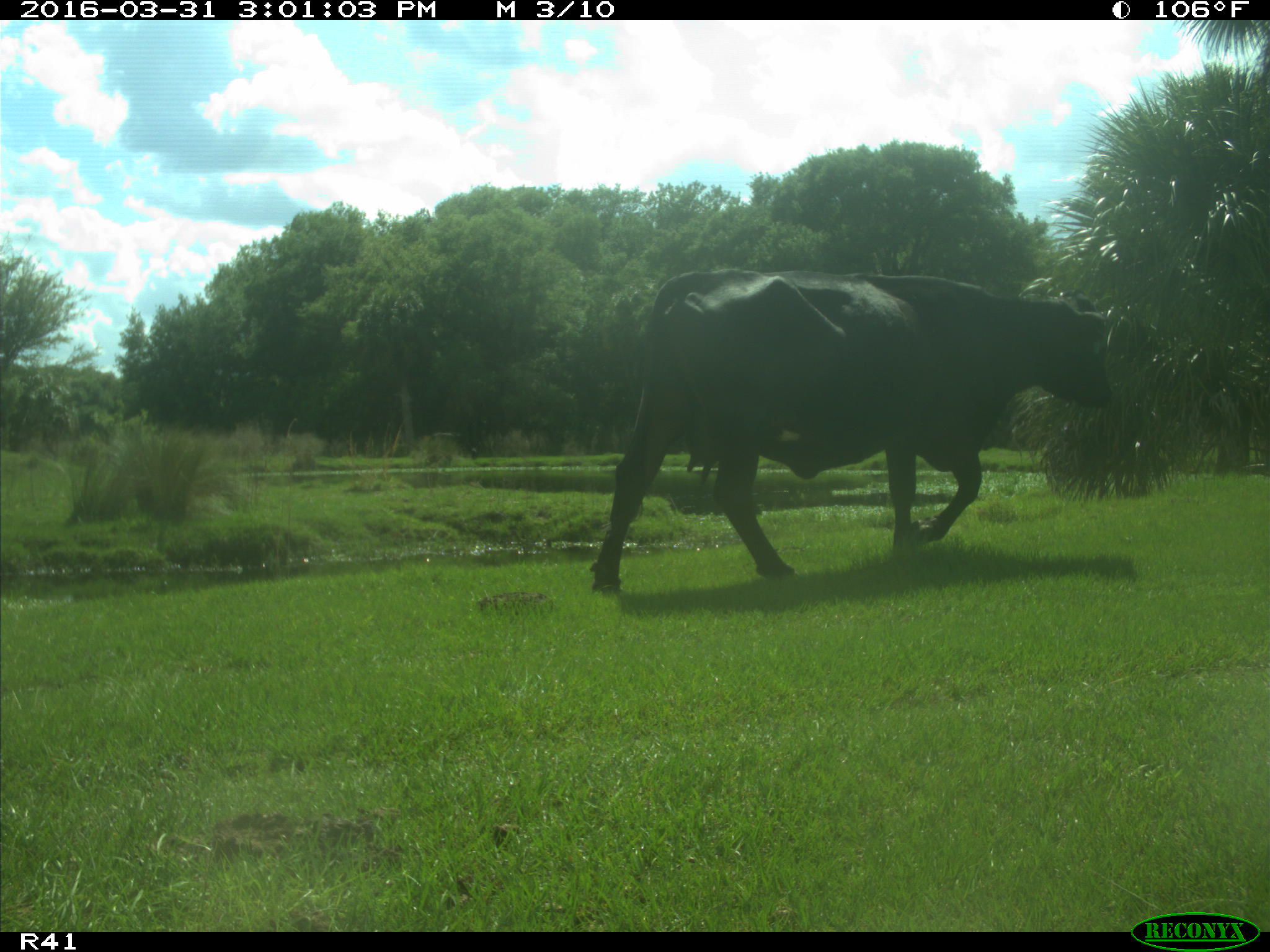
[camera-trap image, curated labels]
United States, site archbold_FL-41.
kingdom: Animalia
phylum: Chordata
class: Mammalia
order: Artiodactyla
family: Bovidae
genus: Bos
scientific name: Bos taurus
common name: domestic cow